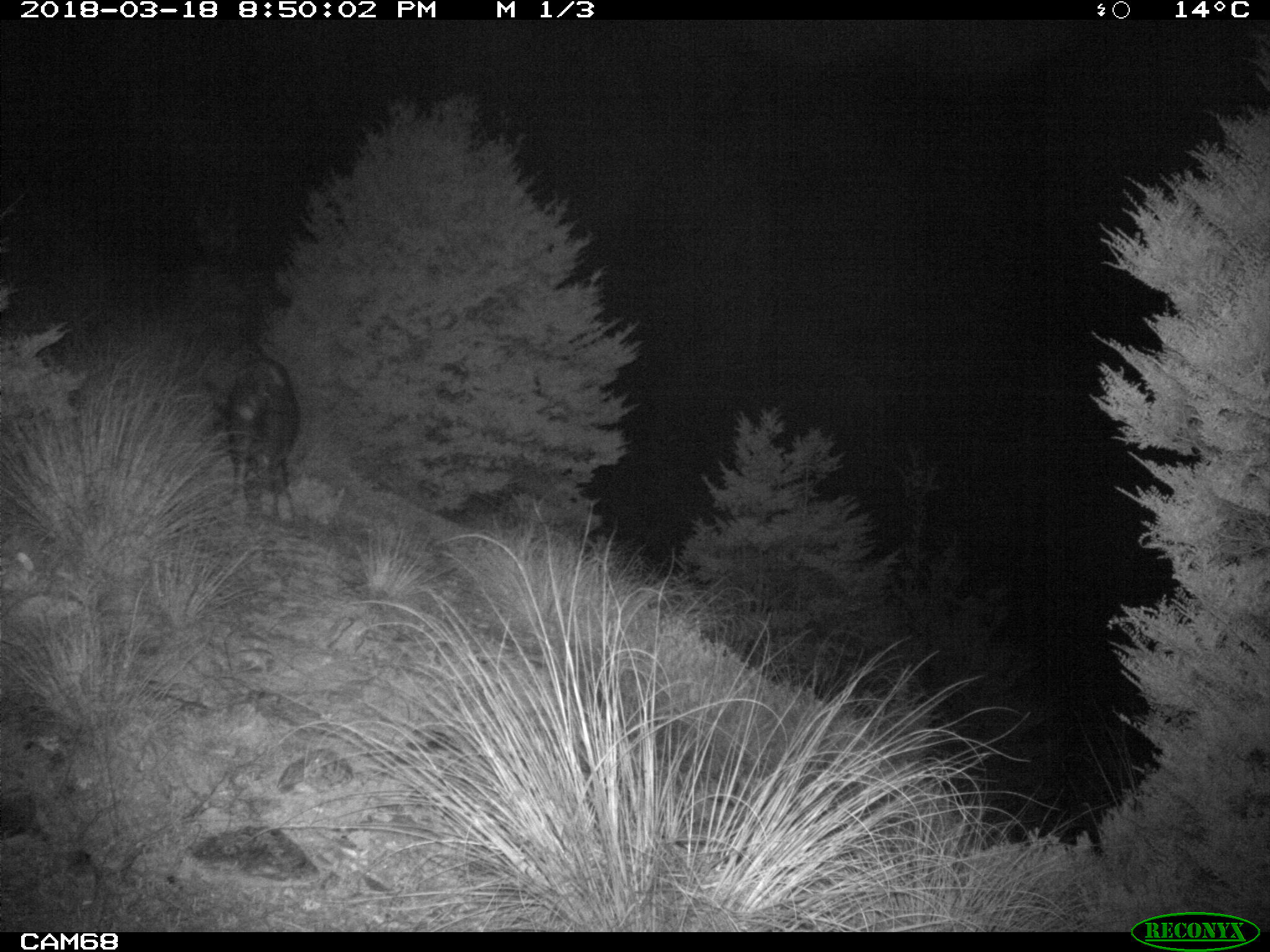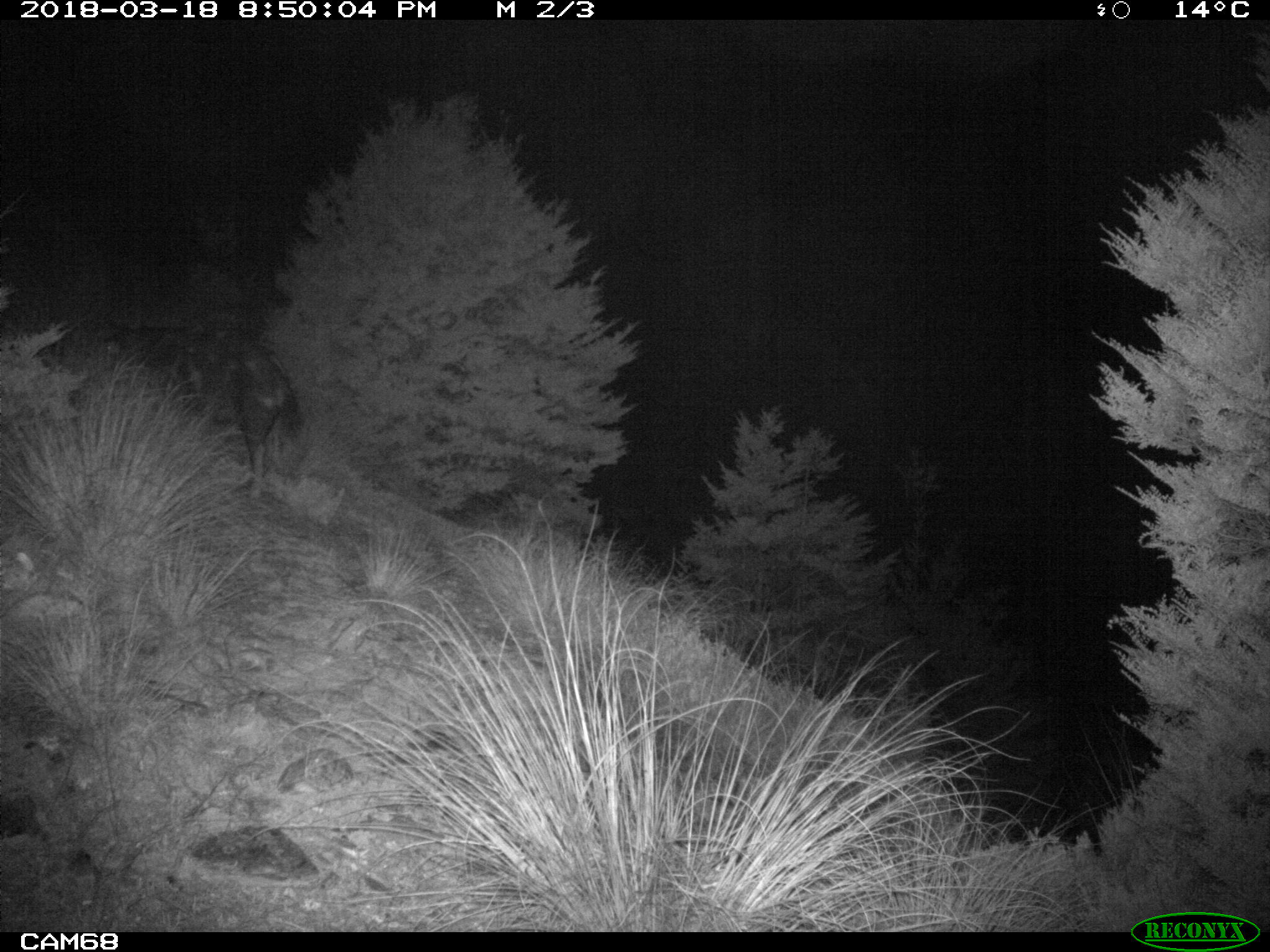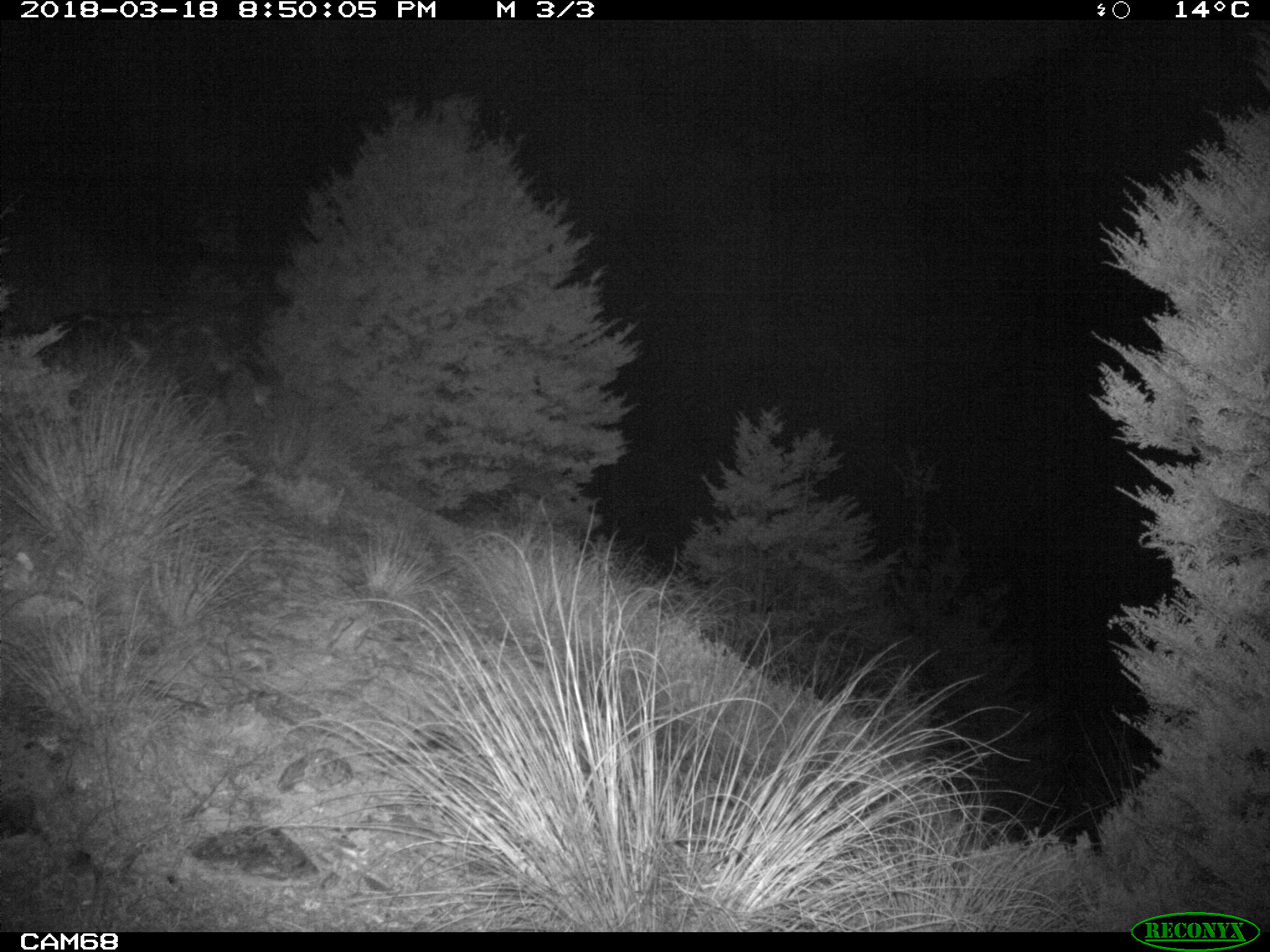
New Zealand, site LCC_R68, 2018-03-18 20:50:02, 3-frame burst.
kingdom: Animalia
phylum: Chordata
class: Mammalia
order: Artiodactyla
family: Suidae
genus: Sus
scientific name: Sus scrofa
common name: pig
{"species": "pig (Sus scrofa)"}